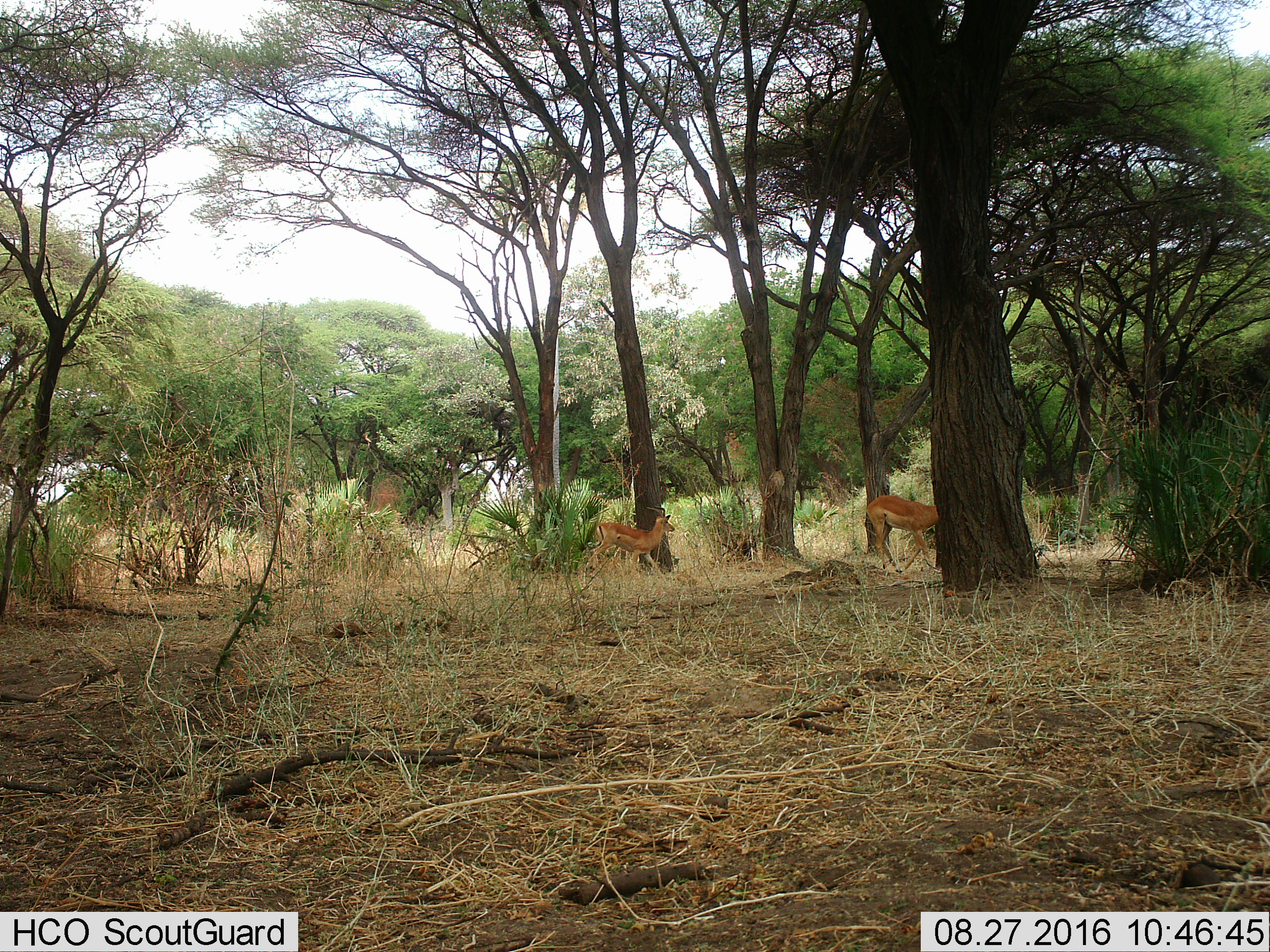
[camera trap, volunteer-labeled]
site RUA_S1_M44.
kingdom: Animalia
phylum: Chordata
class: Mammalia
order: Artiodactyla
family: Bovidae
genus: Aepyceros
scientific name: Aepyceros melampus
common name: impala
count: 2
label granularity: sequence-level